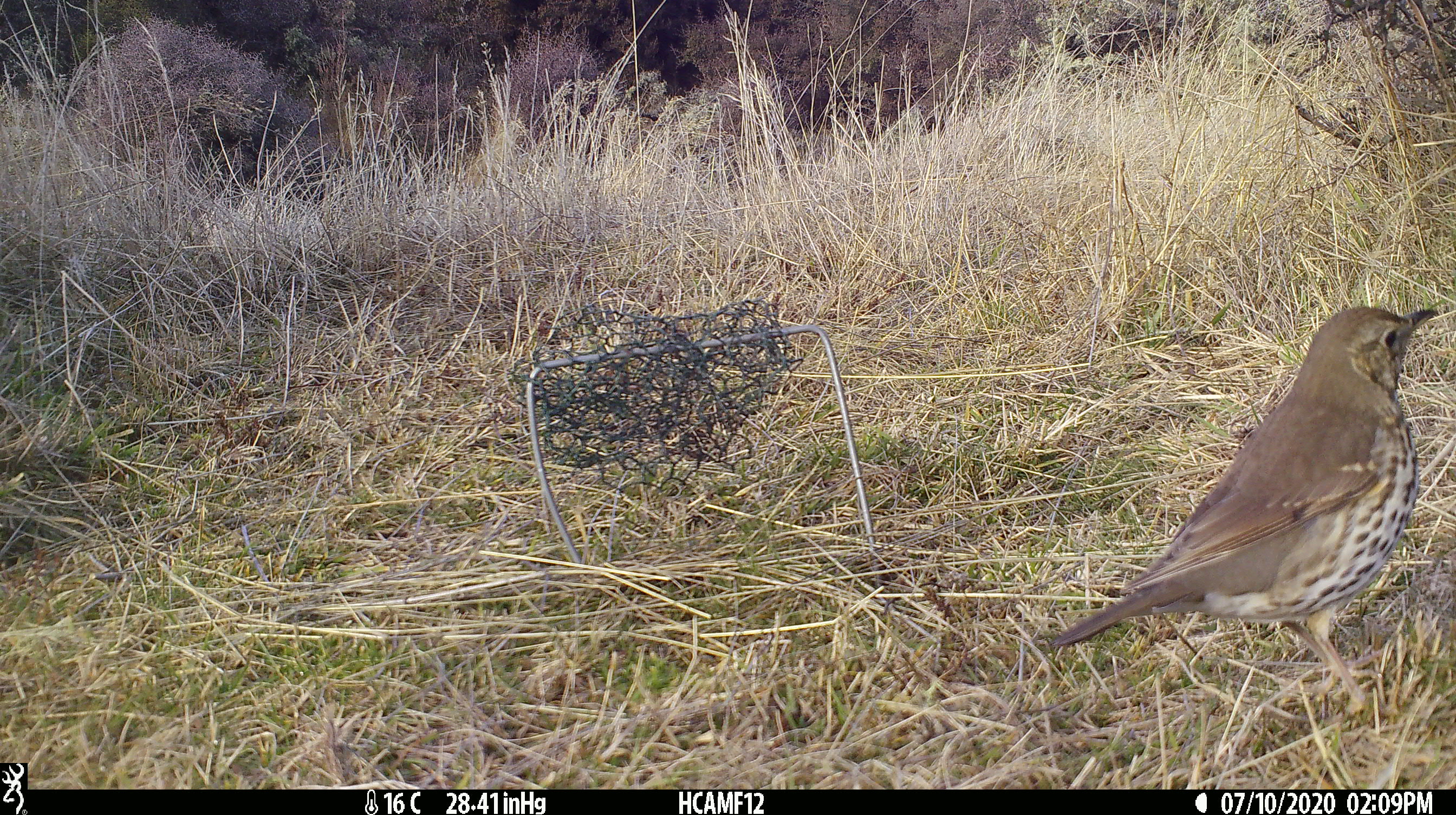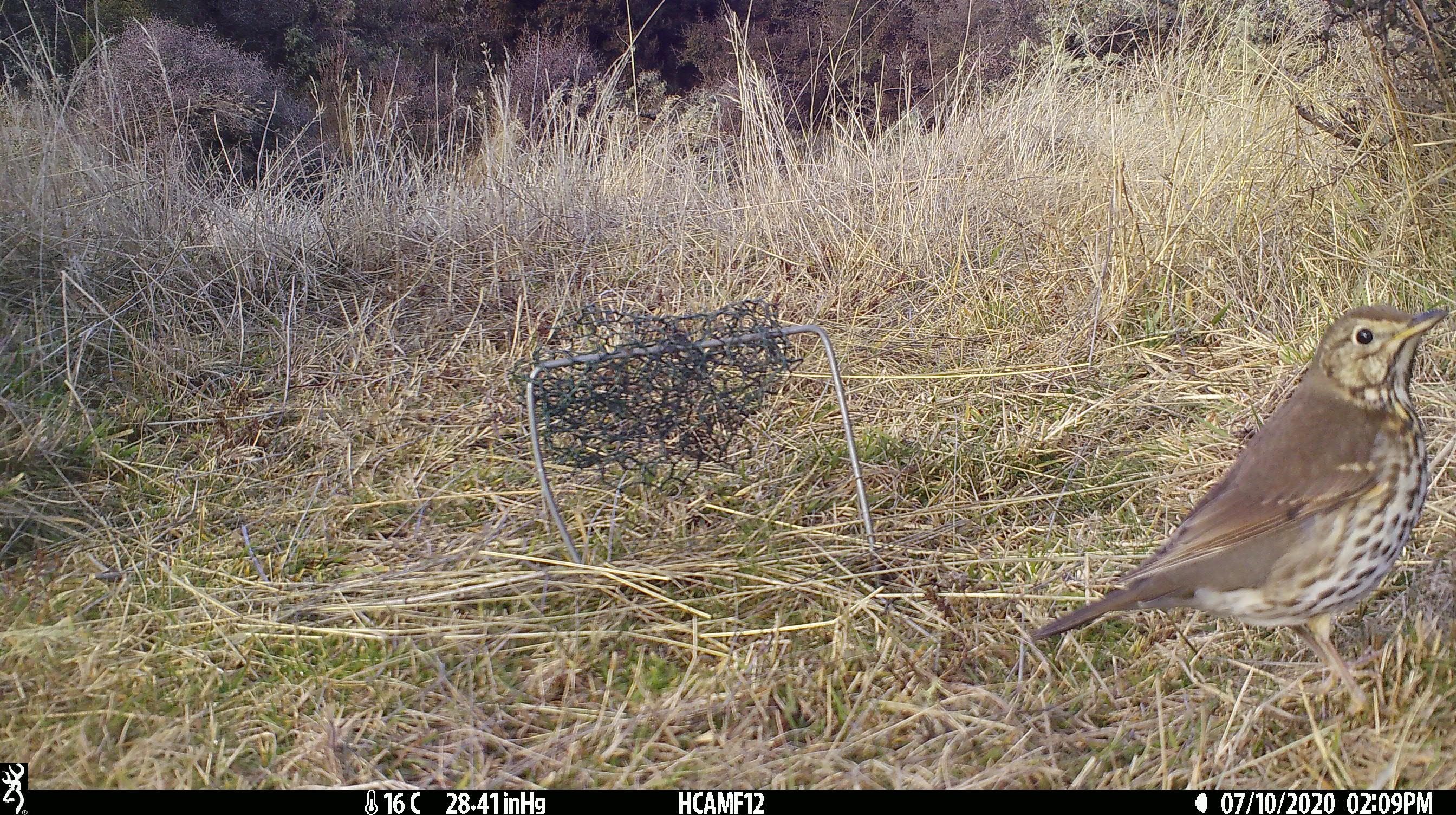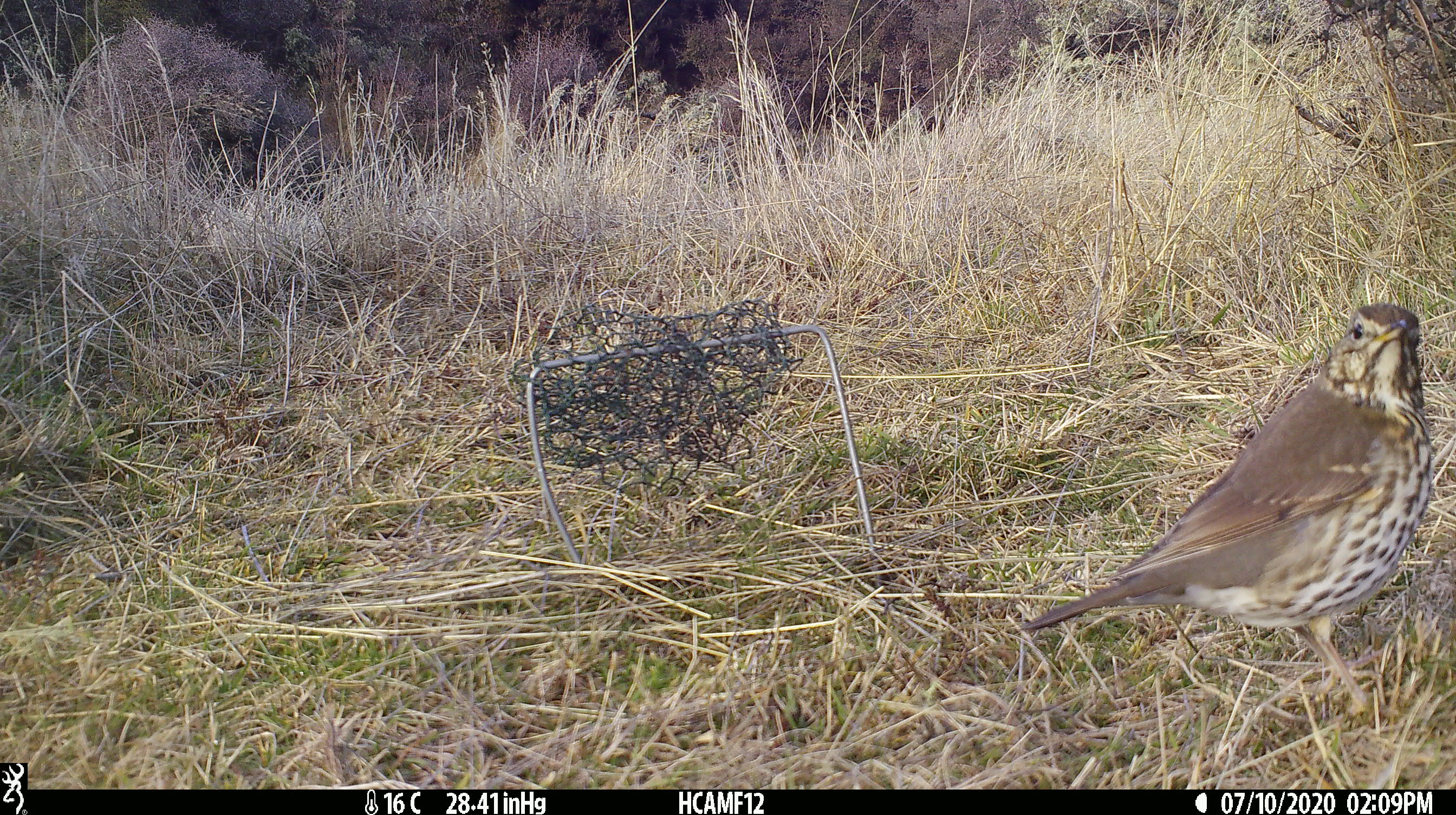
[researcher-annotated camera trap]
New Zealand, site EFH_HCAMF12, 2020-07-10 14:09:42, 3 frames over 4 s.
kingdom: Animalia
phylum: Chordata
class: Aves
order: Passeriformes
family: Turdidae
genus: Turdus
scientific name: Turdus philomelos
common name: song thrush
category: thrush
Thrush (song thrush) (Turdus philomelos).